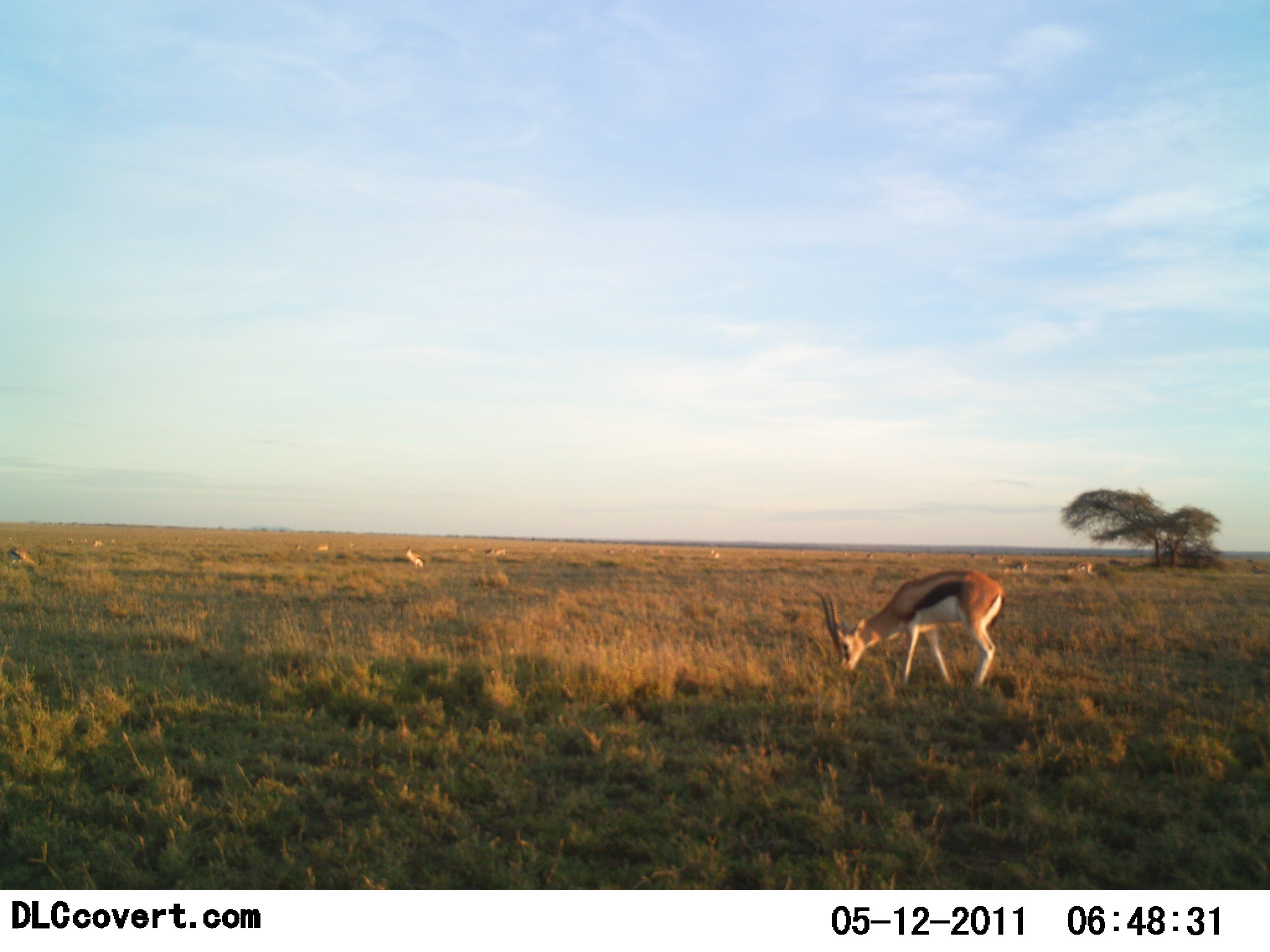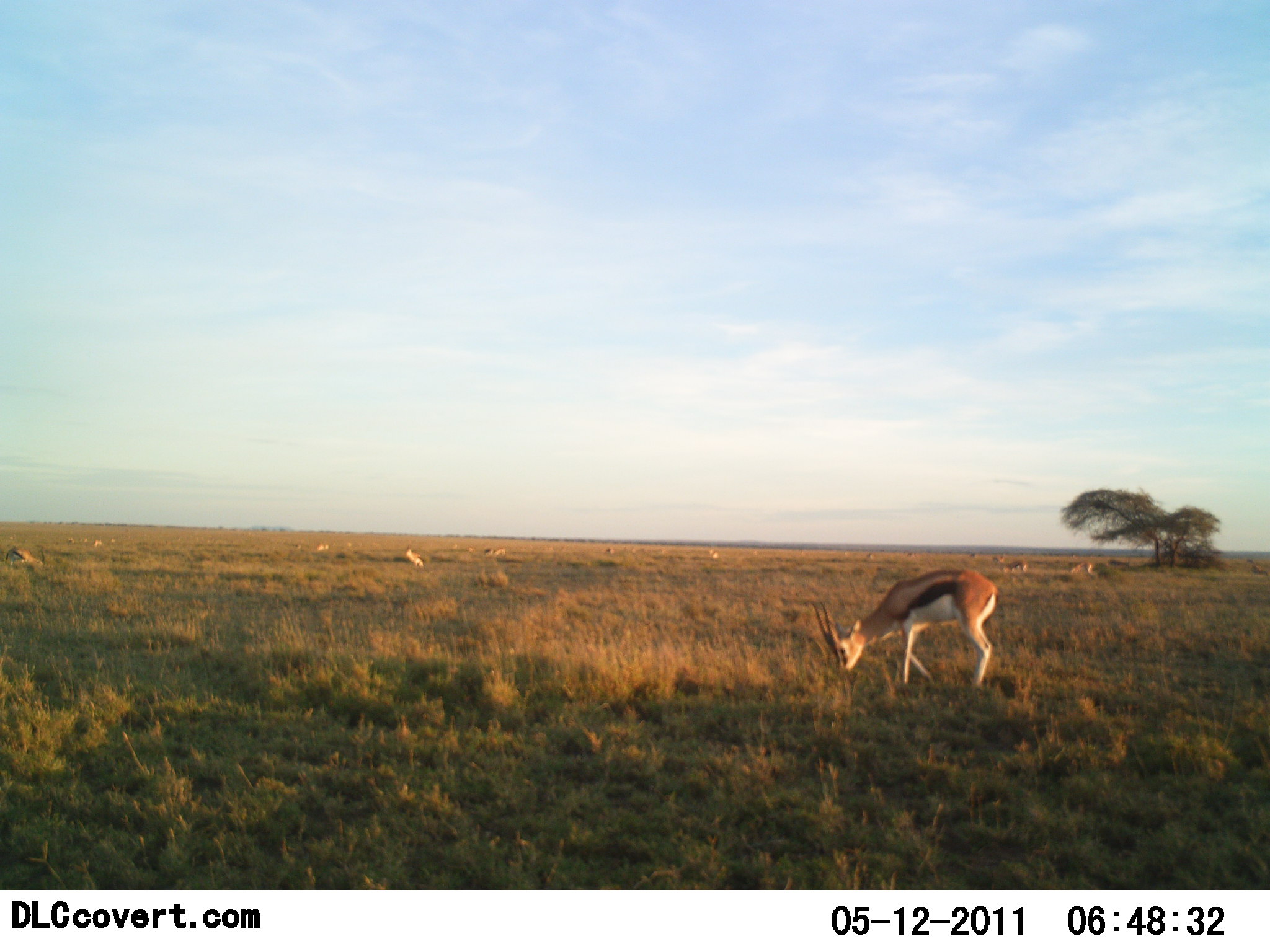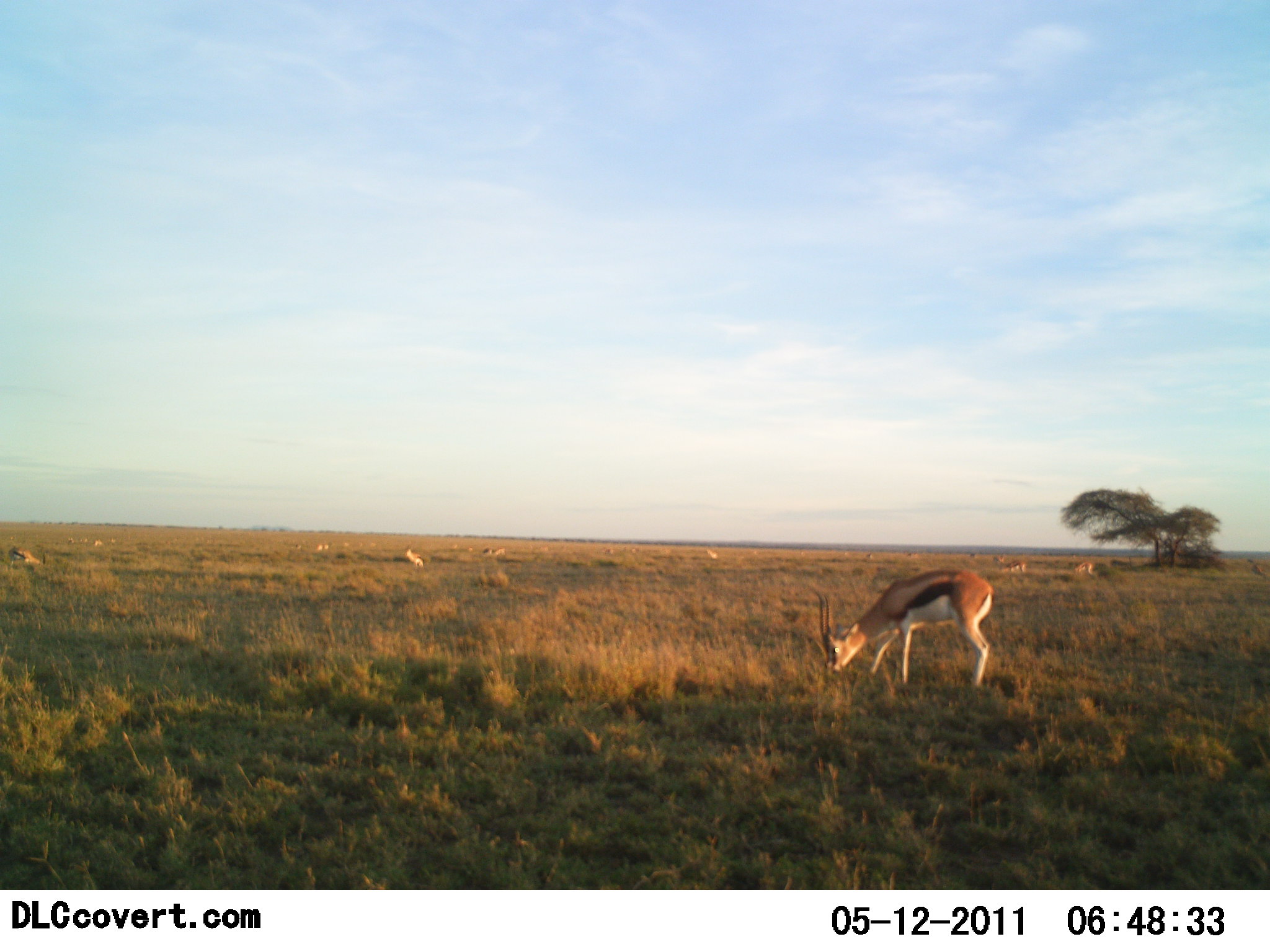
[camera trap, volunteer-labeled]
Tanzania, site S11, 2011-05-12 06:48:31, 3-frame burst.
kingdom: Animalia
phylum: Chordata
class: Mammalia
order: Artiodactyla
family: Bovidae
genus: Eudorcas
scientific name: Eudorcas thomsonii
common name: thomson's gazelle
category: gazellethomsons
Gazellethomsons (thomson's gazelle) (Eudorcas thomsonii), count 10. Behavior (volunteer vote fractions): standing 18%, resting 18%, moving 27%, interacting 0%. Young present (vote fraction): 9%. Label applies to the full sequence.